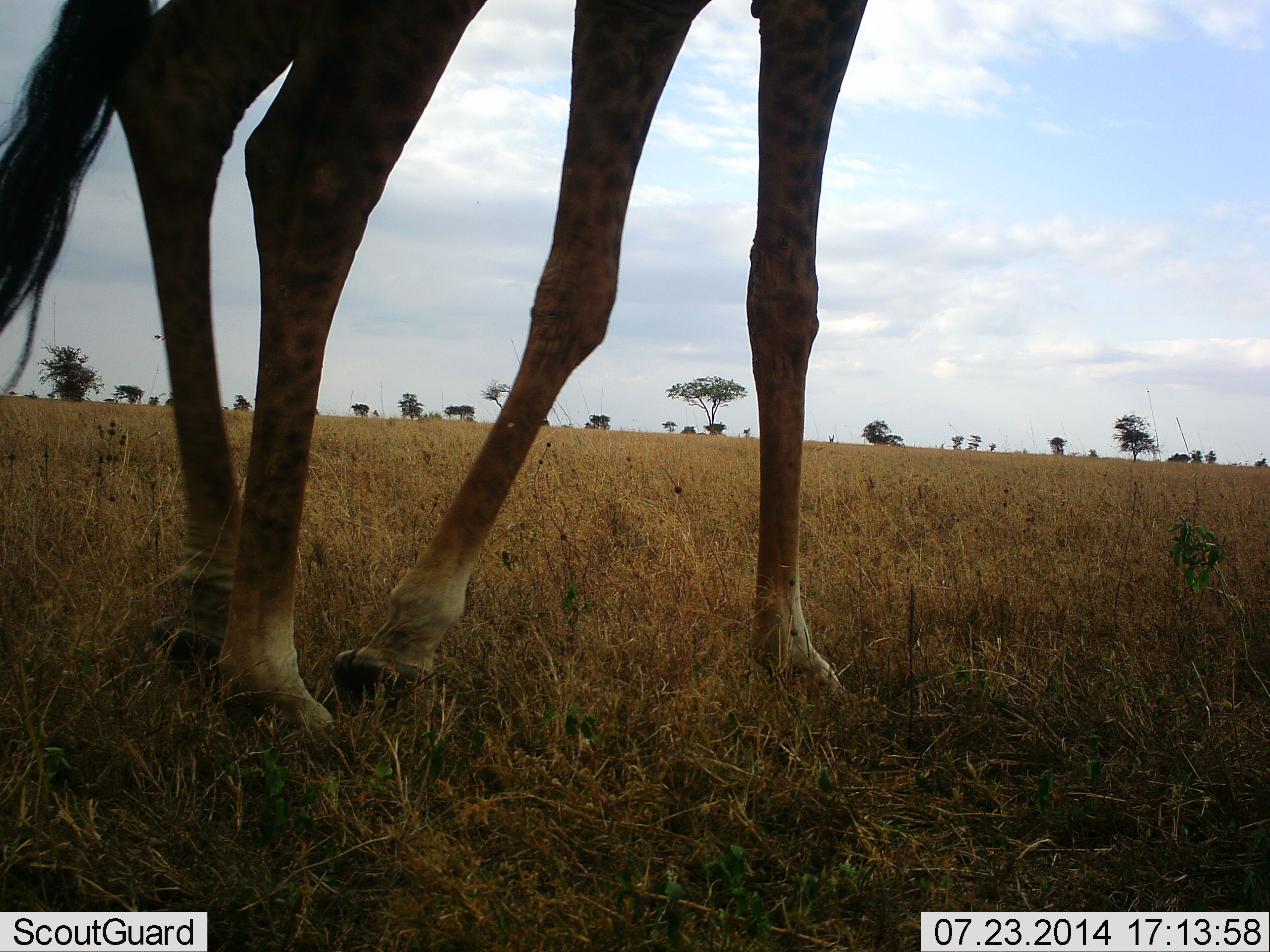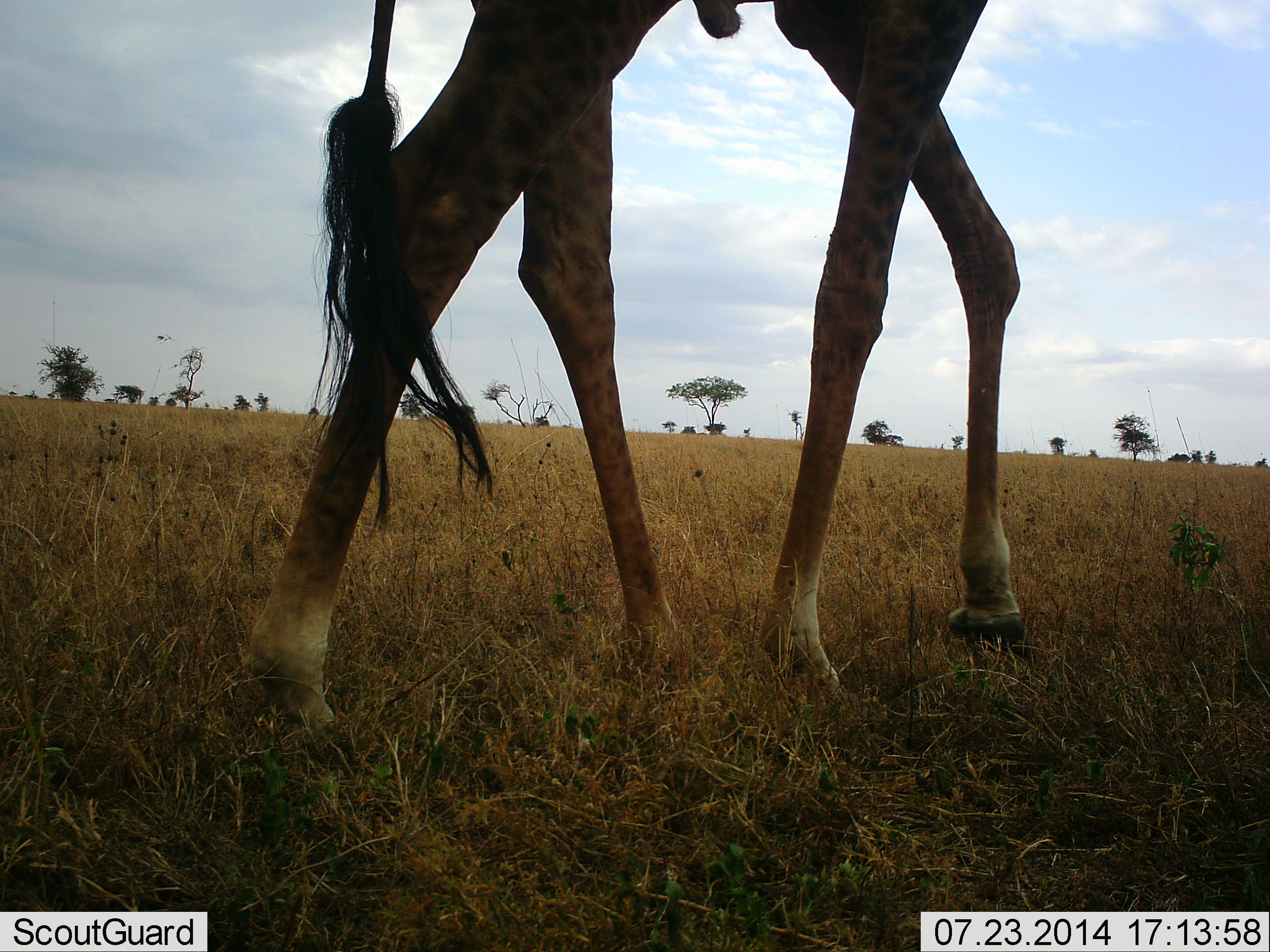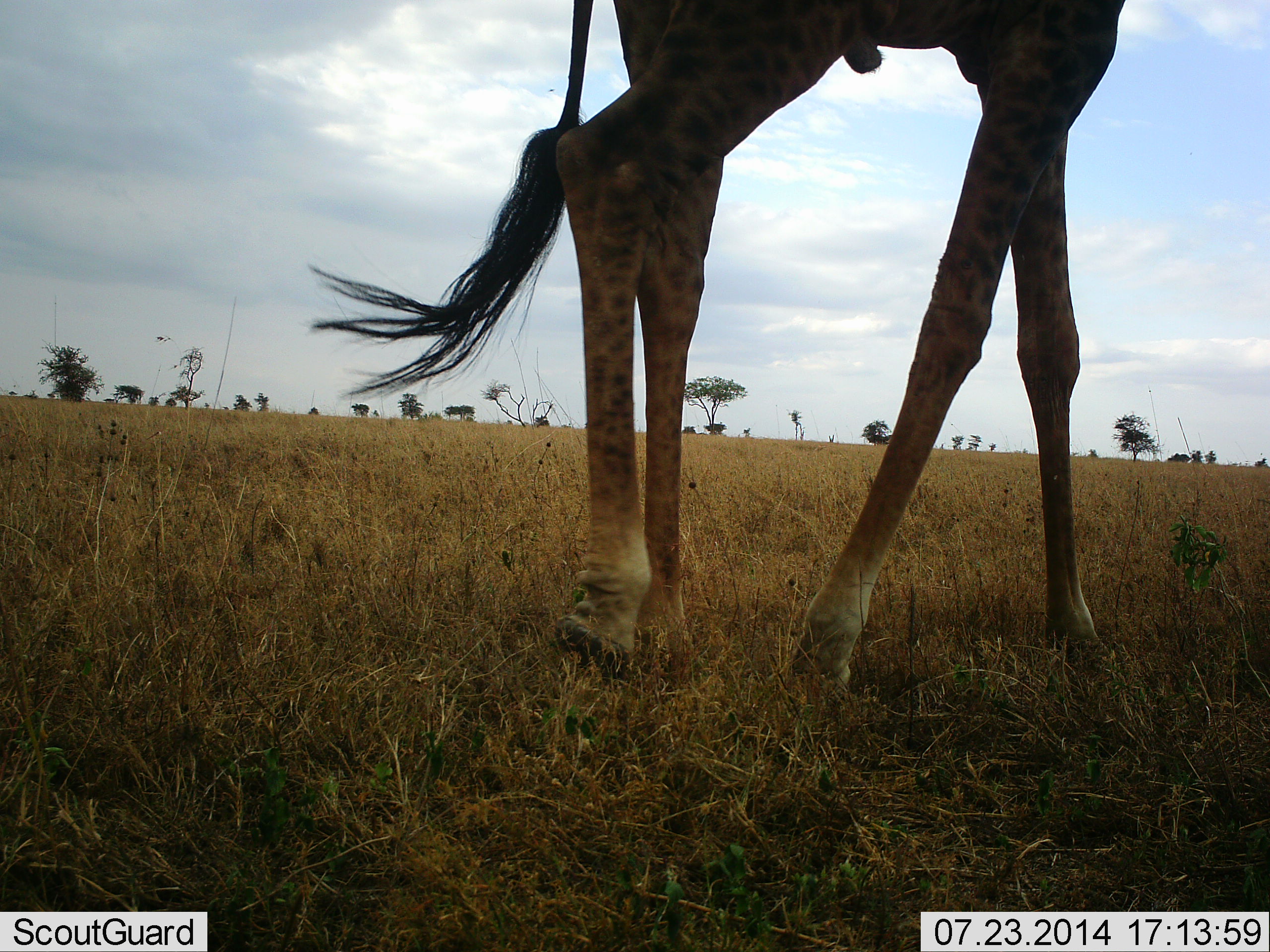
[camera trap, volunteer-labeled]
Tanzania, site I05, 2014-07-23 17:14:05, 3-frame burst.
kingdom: Animalia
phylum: Chordata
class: Mammalia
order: Artiodactyla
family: Giraffidae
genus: Giraffa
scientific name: Giraffa camelopardalis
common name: giraffe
Giraffe (Giraffa camelopardalis), count 1. Behavior (volunteer vote fractions): standing 0%, resting 0%, moving 100%, interacting 0%. Young present (vote fraction): 0%. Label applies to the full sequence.